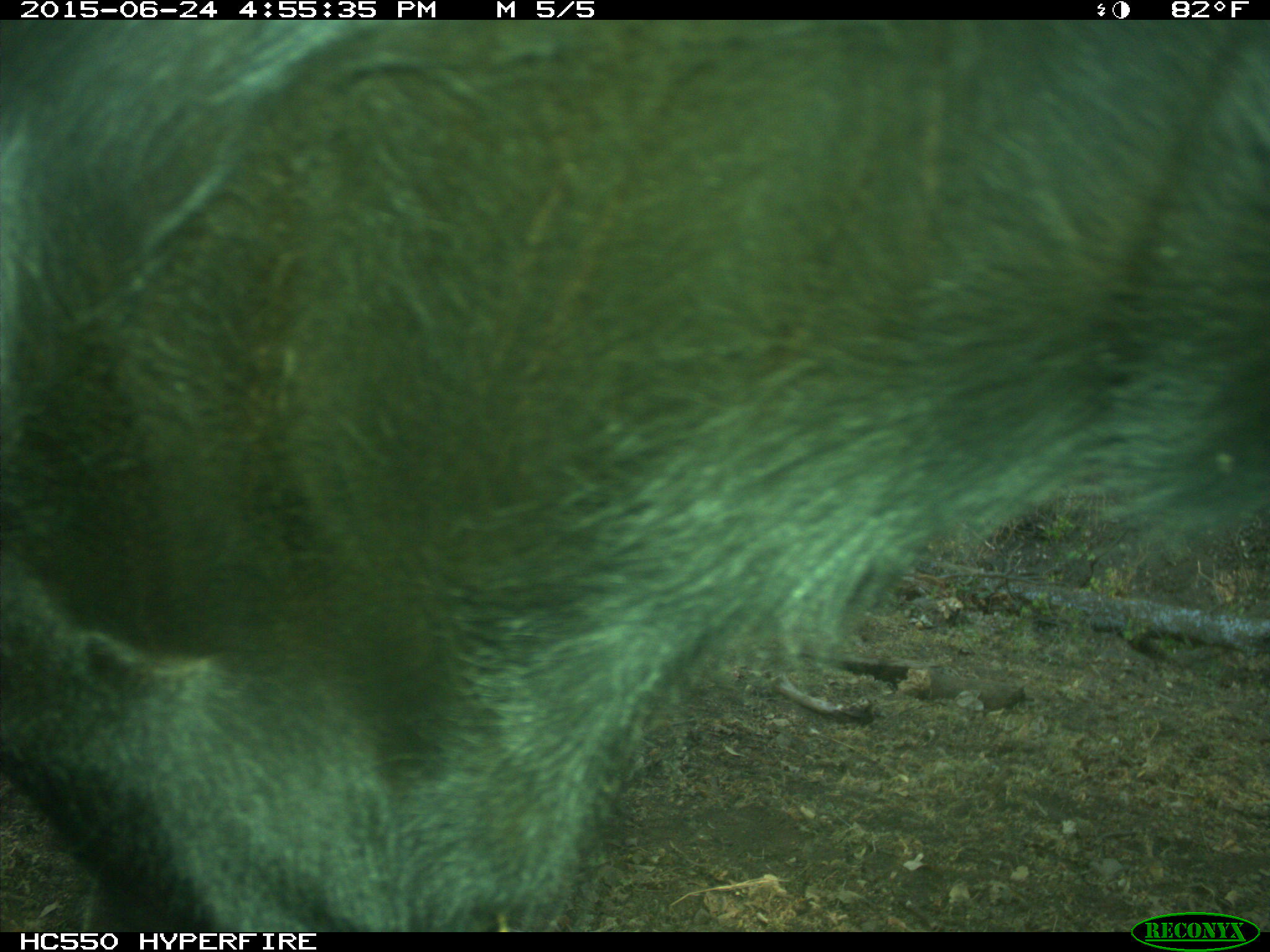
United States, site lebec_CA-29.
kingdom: Animalia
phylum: Chordata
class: Mammalia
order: Artiodactyla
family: Bovidae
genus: Bos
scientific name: Bos taurus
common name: domestic cow